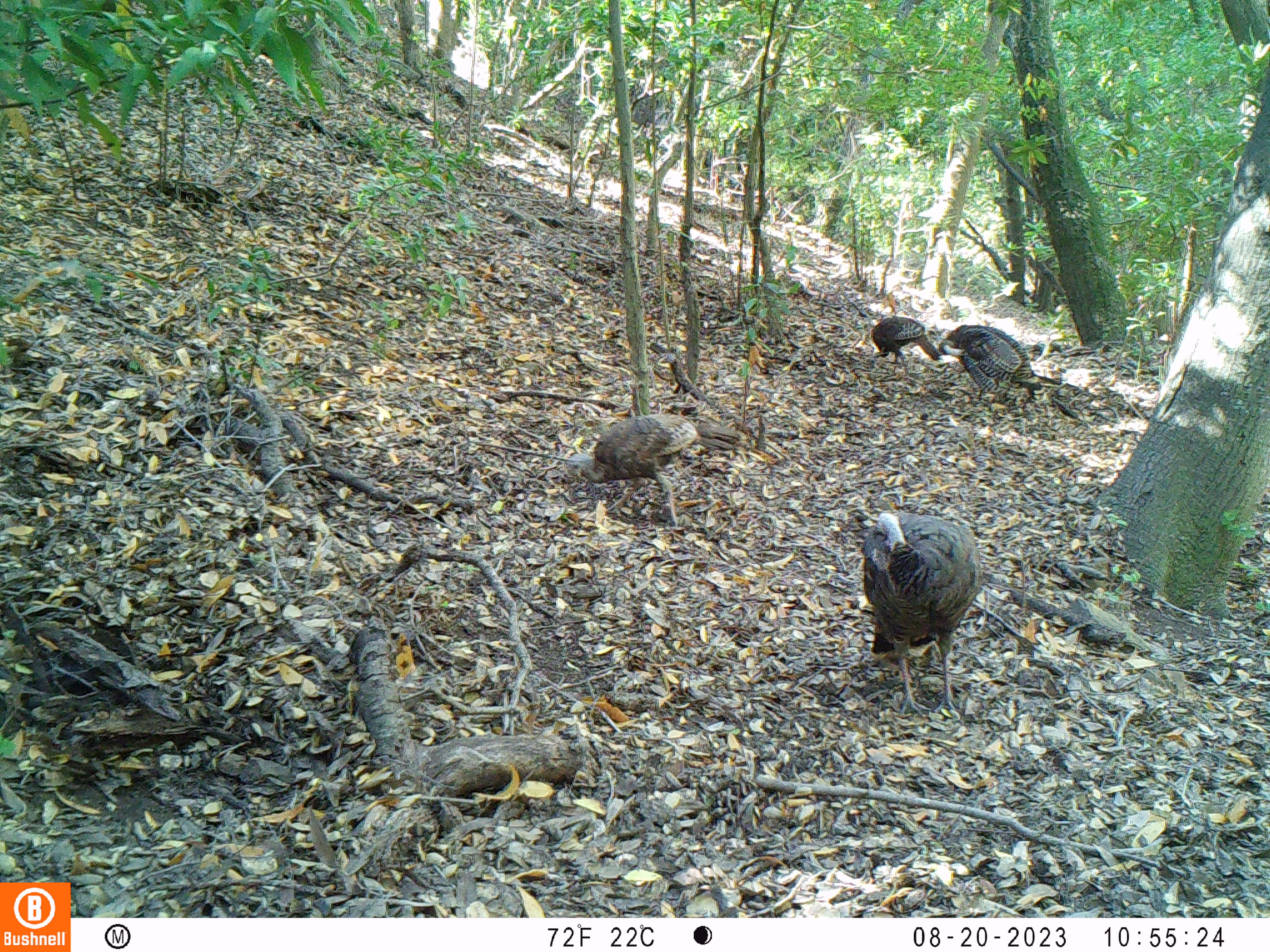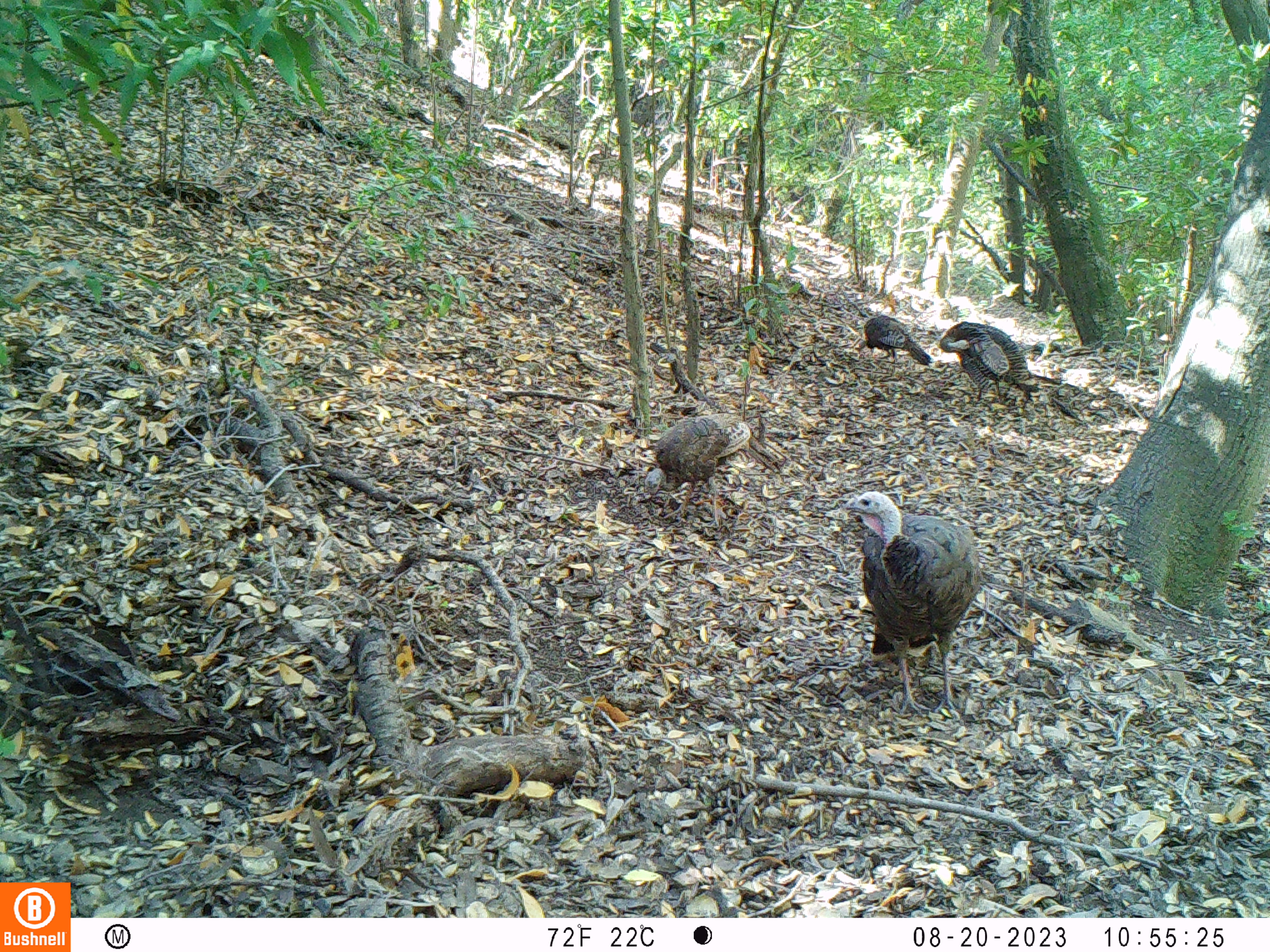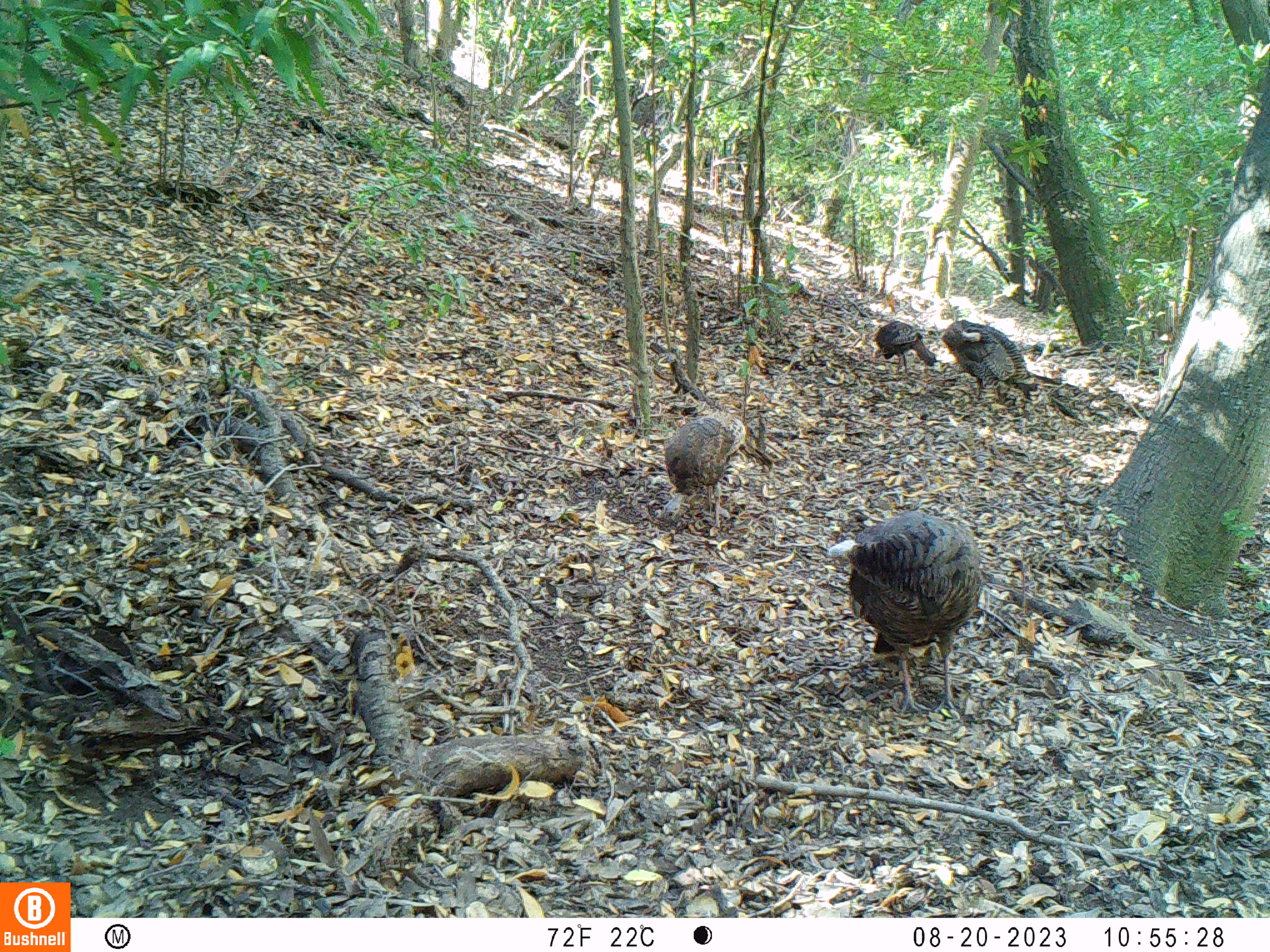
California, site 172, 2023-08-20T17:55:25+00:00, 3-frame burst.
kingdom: Animalia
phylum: Chordata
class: Aves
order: Galliformes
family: Phasianidae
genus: Meleagris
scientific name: Meleagris gallopavo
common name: turkey